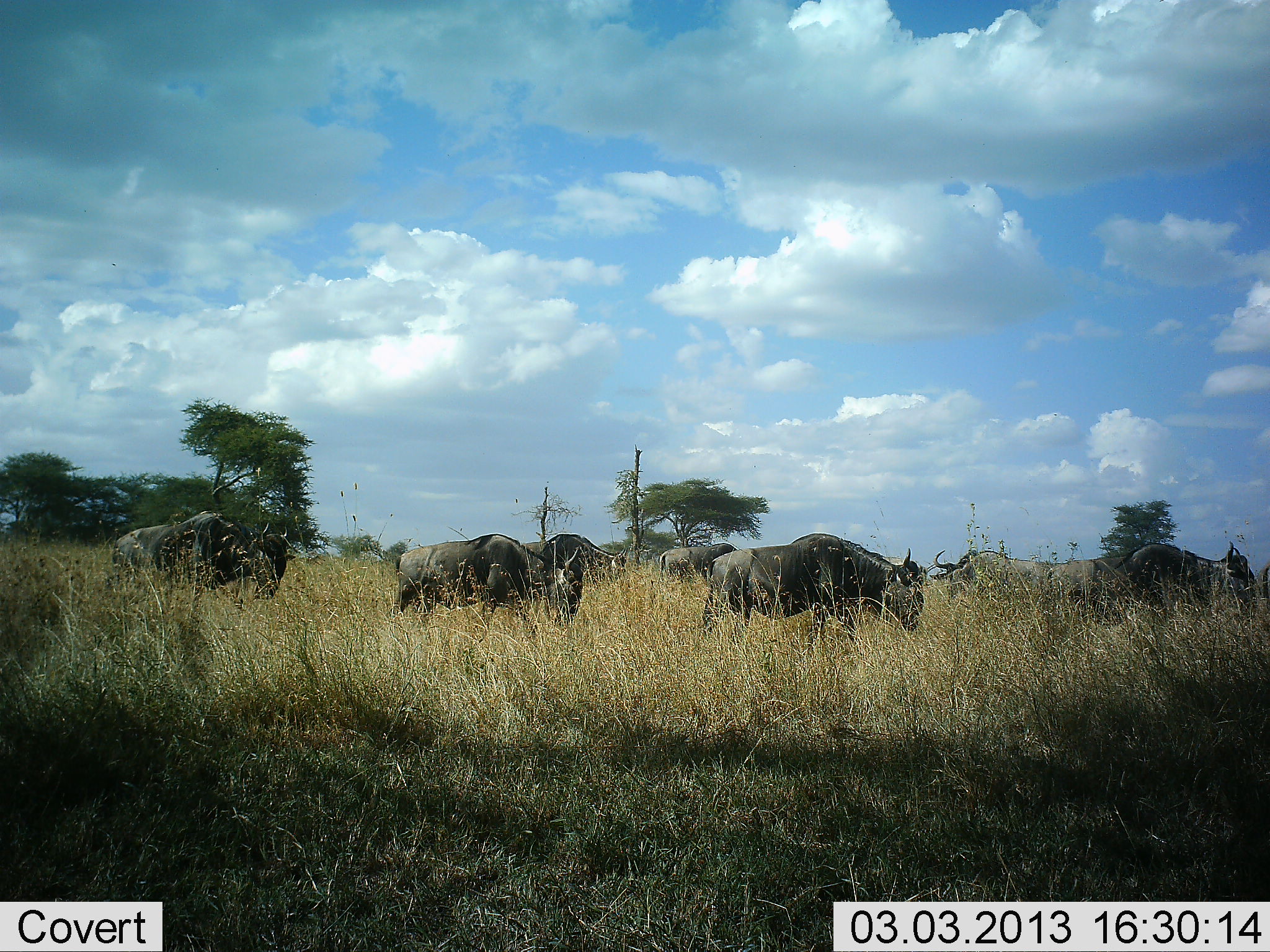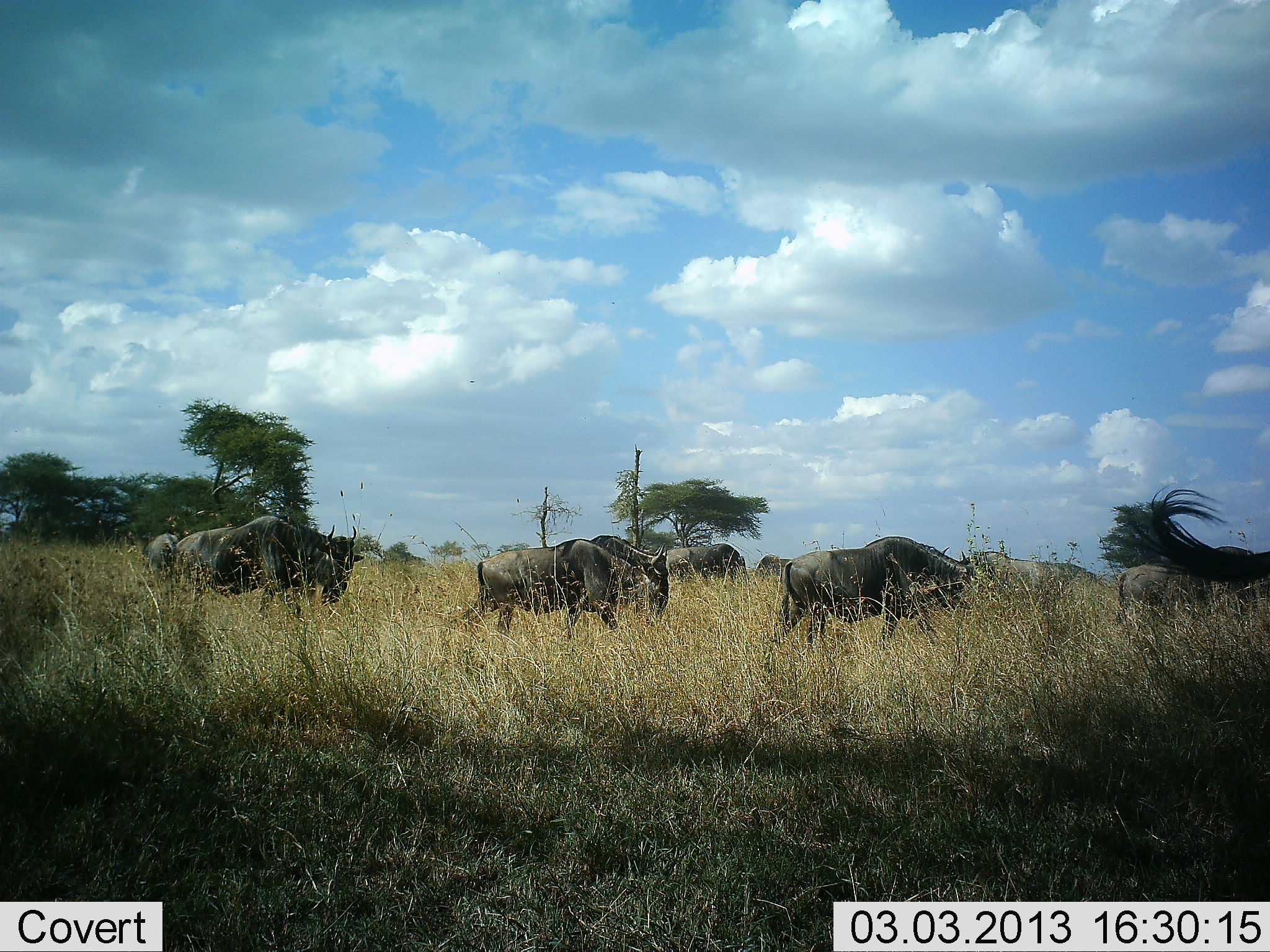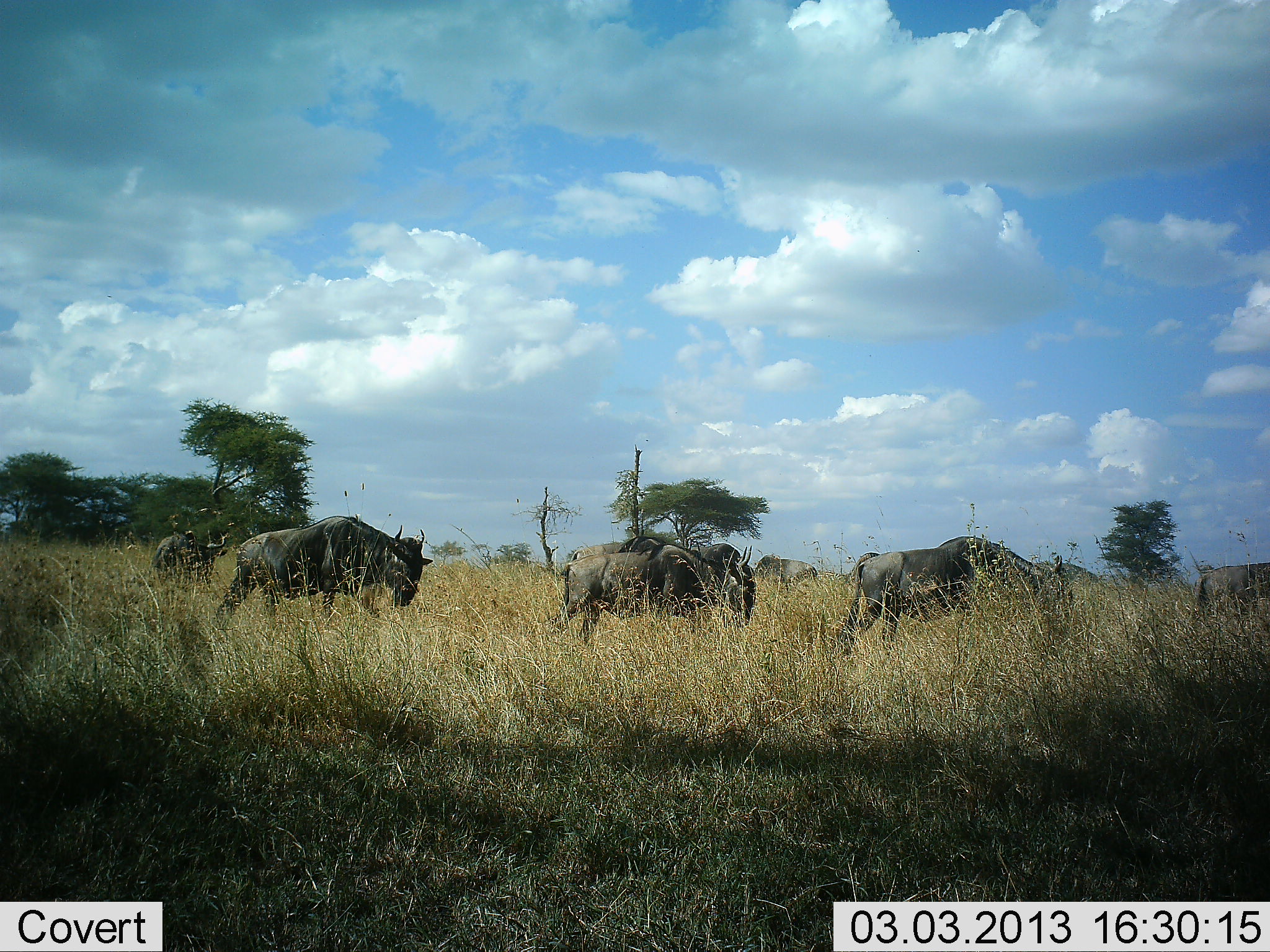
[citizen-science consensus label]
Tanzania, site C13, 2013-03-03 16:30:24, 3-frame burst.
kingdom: Animalia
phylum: Chordata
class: Mammalia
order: Artiodactyla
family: Bovidae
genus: Connochaetes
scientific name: Connochaetes taurinus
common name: blue wildebeest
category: wildebeest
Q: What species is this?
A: Wildebeest (blue wildebeest) (Connochaetes taurinus).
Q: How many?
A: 10.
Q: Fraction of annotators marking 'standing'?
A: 14%.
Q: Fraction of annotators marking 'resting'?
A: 0%.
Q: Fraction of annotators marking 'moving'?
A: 100%.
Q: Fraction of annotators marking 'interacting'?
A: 0%.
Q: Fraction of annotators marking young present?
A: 0%.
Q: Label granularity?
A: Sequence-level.